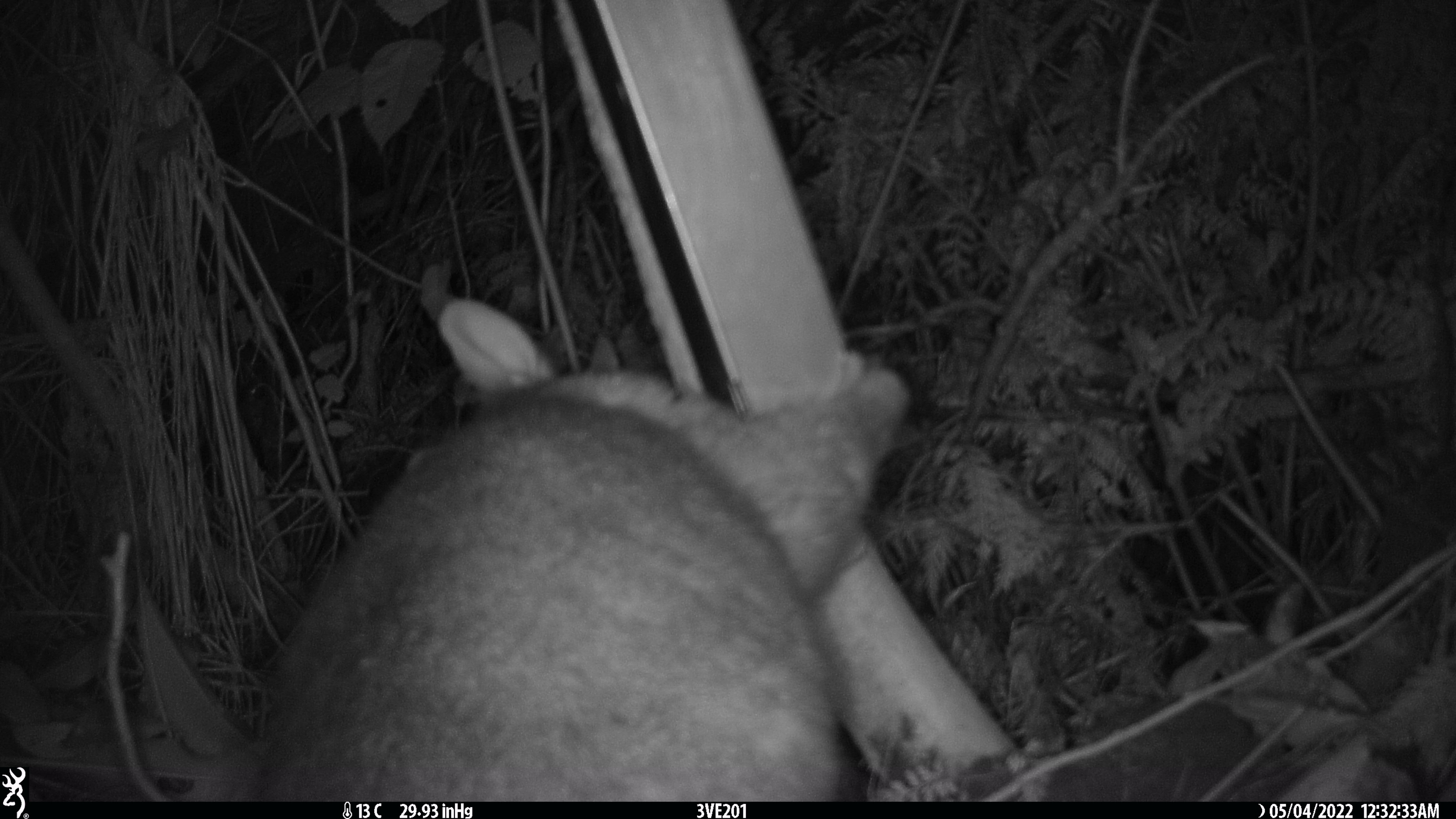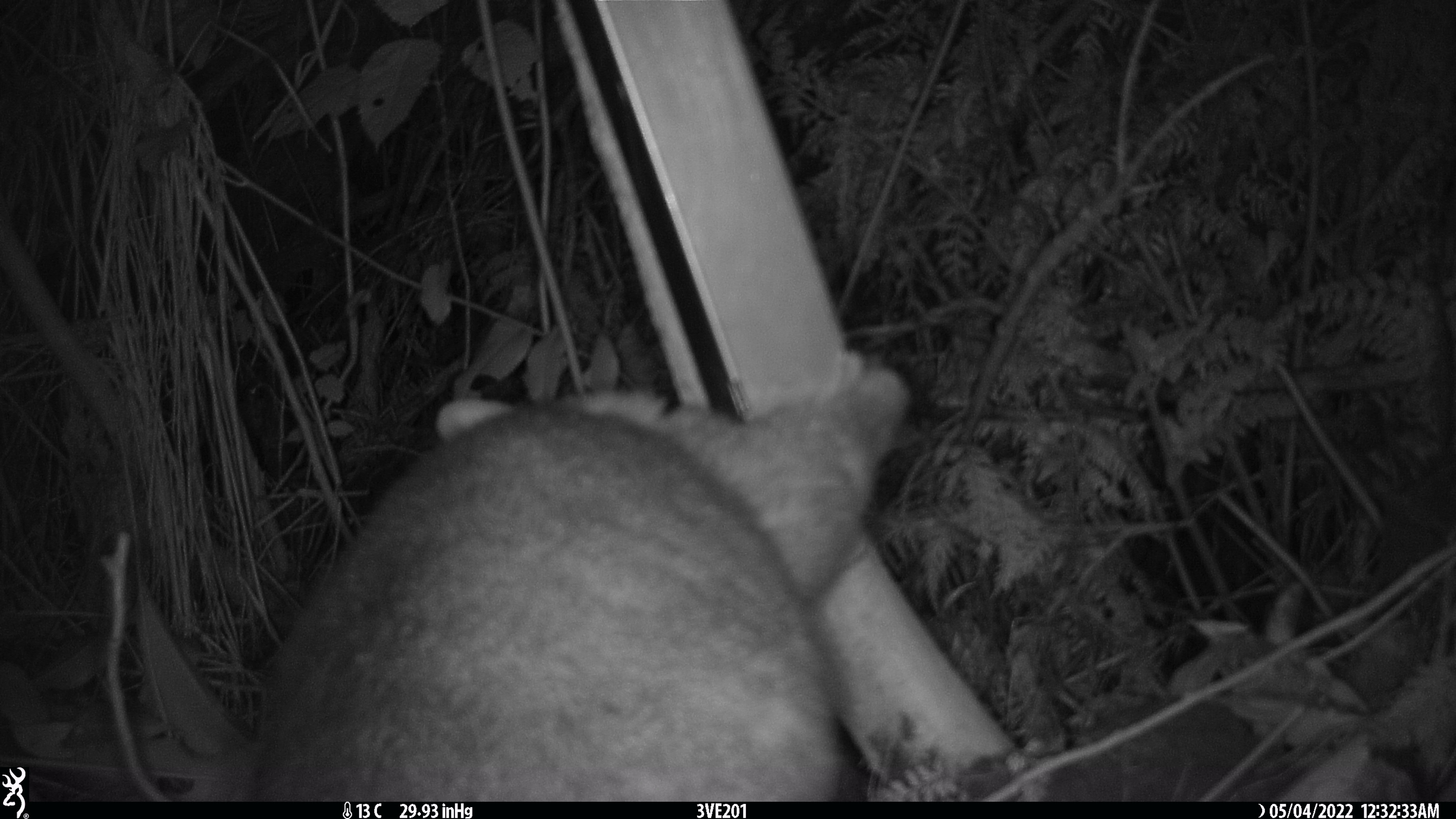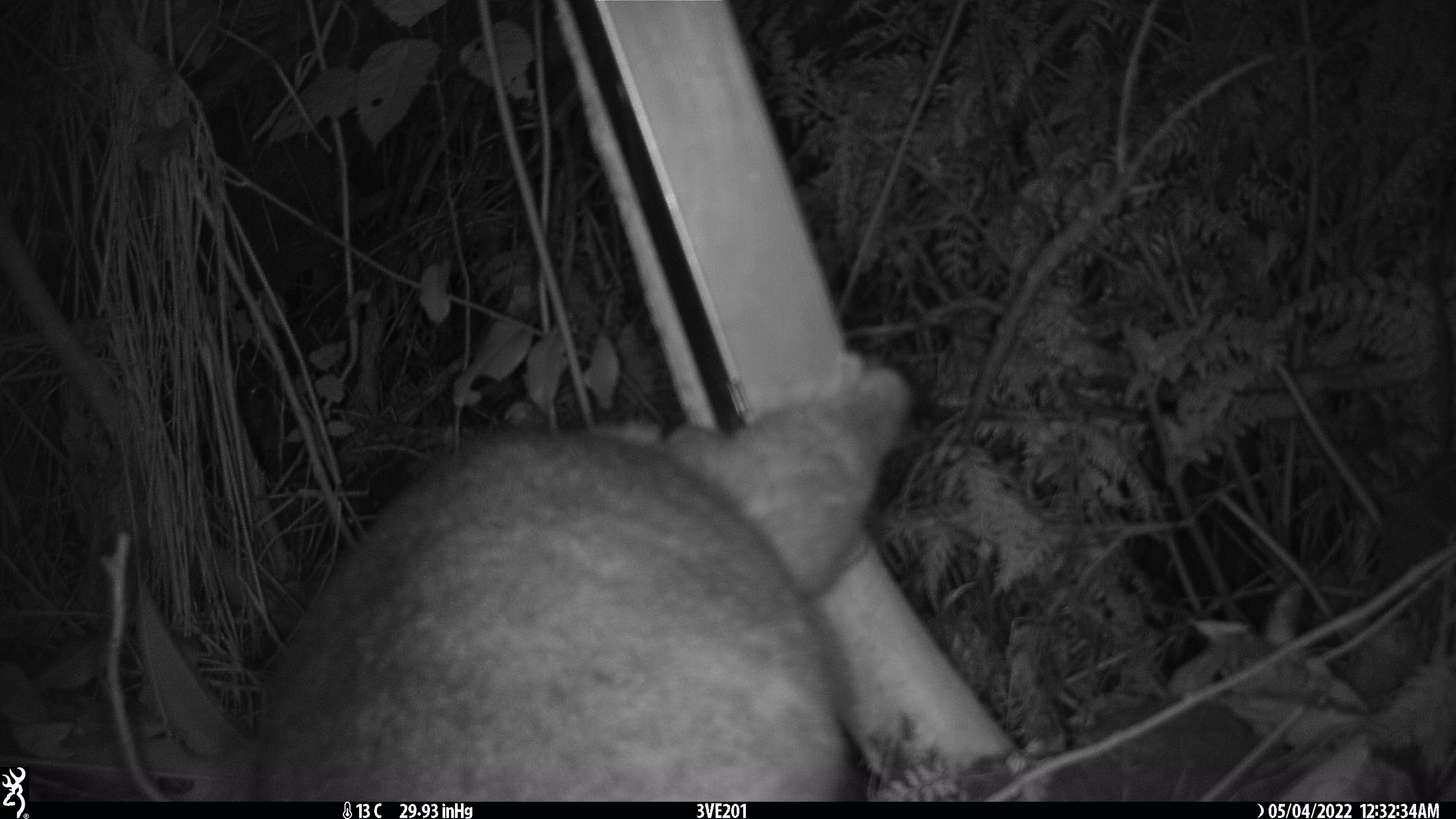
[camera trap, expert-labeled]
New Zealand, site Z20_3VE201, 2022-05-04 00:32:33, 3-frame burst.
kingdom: Animalia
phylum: Chordata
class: Mammalia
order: Diprotodontia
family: Phalangeridae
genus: Trichosurus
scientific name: Trichosurus vulpecula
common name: common brushtail possum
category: possum